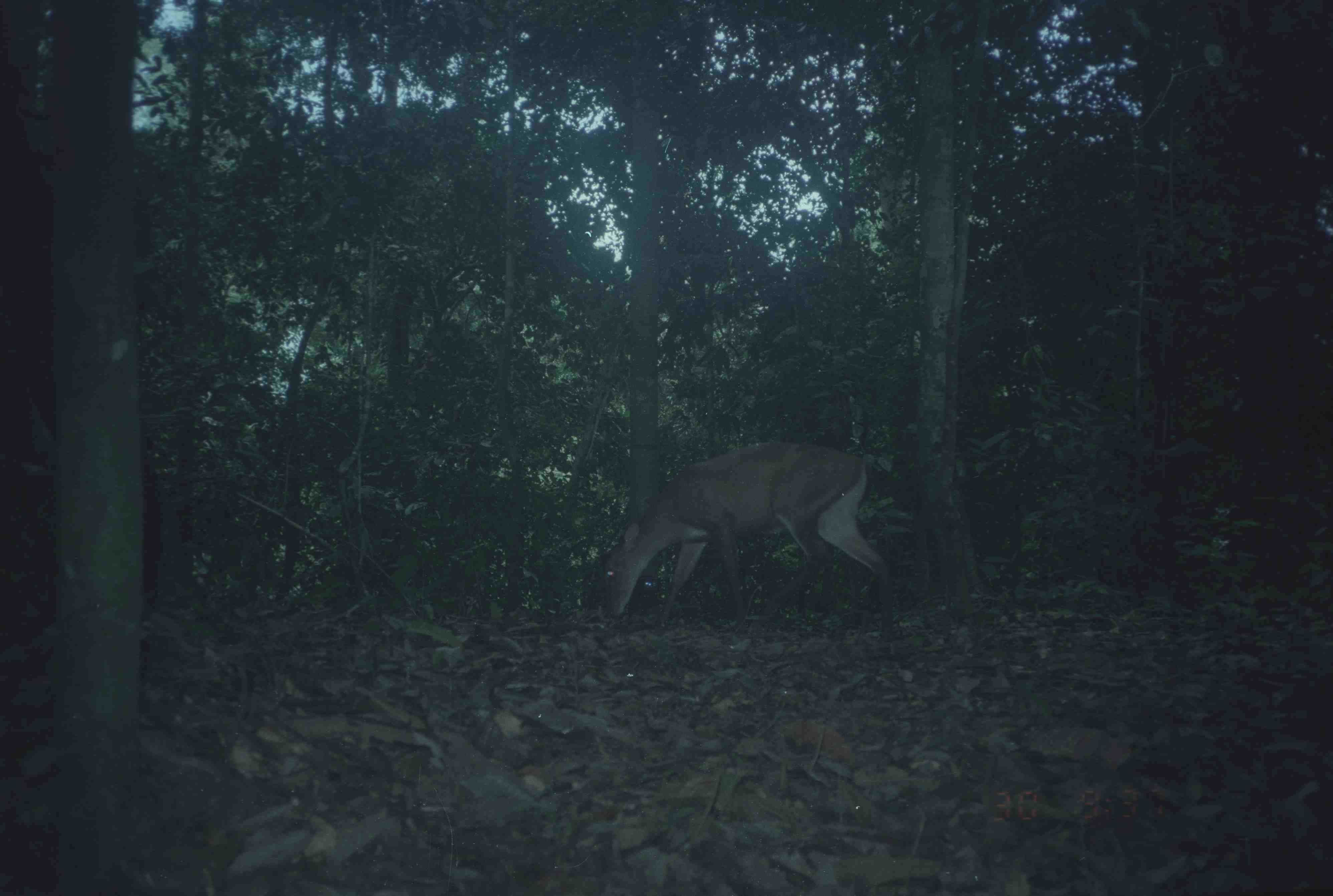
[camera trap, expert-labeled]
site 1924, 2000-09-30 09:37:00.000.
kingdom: Animalia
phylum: Chordata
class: Mammalia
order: Artiodactyla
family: Cervidae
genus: Muntiacus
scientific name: Muntiacus muntjak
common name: southern red muntjac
Muntiacus muntjak (southern red muntjac), count 1.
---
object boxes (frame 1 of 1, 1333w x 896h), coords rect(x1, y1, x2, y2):
muntiacus muntjak: rect(601, 439, 894, 633)